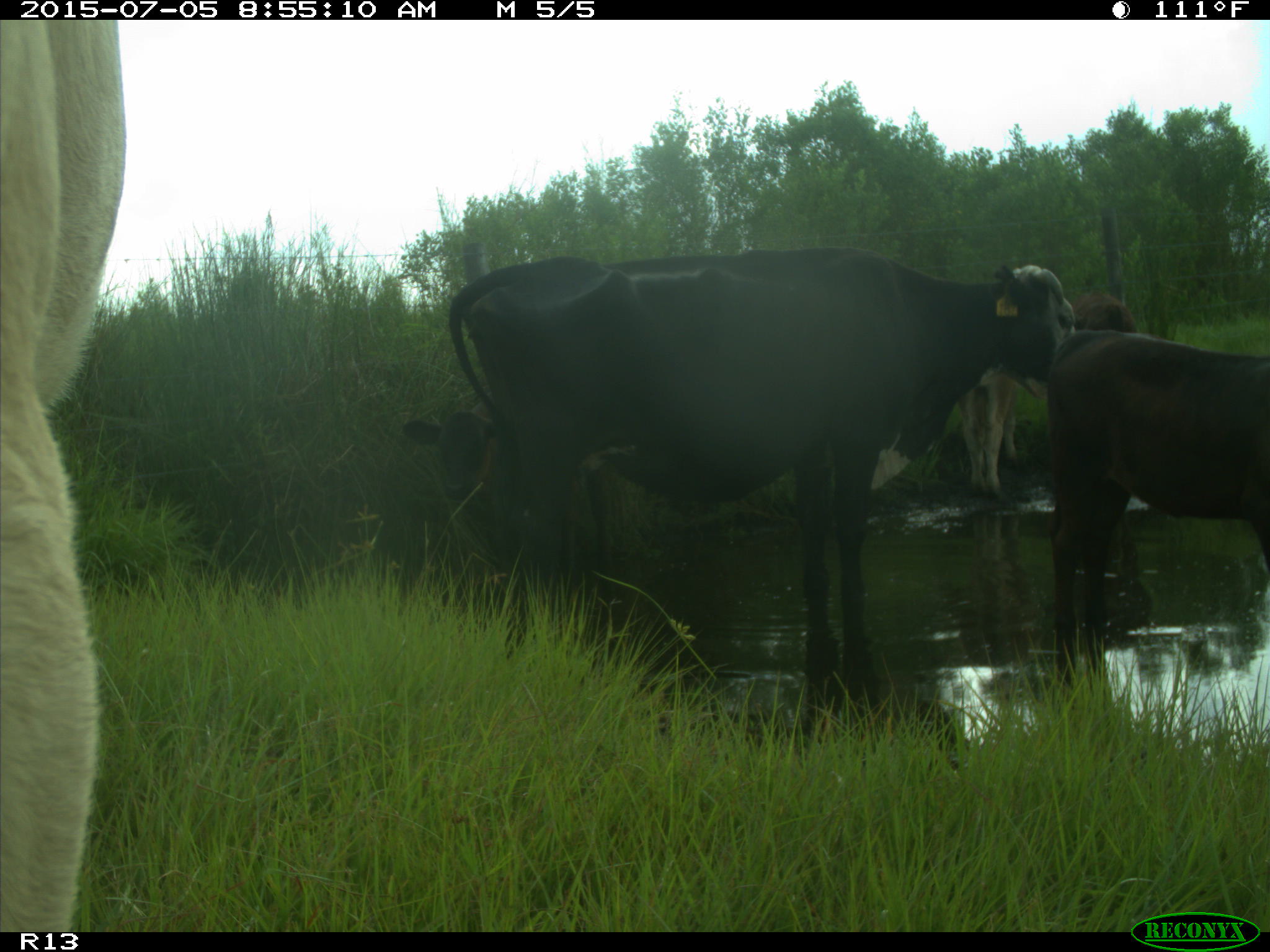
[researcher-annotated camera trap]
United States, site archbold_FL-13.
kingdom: Animalia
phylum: Chordata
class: Mammalia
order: Artiodactyla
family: Bovidae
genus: Bos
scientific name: Bos taurus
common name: domestic cow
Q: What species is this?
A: Bos taurus (domestic cow).